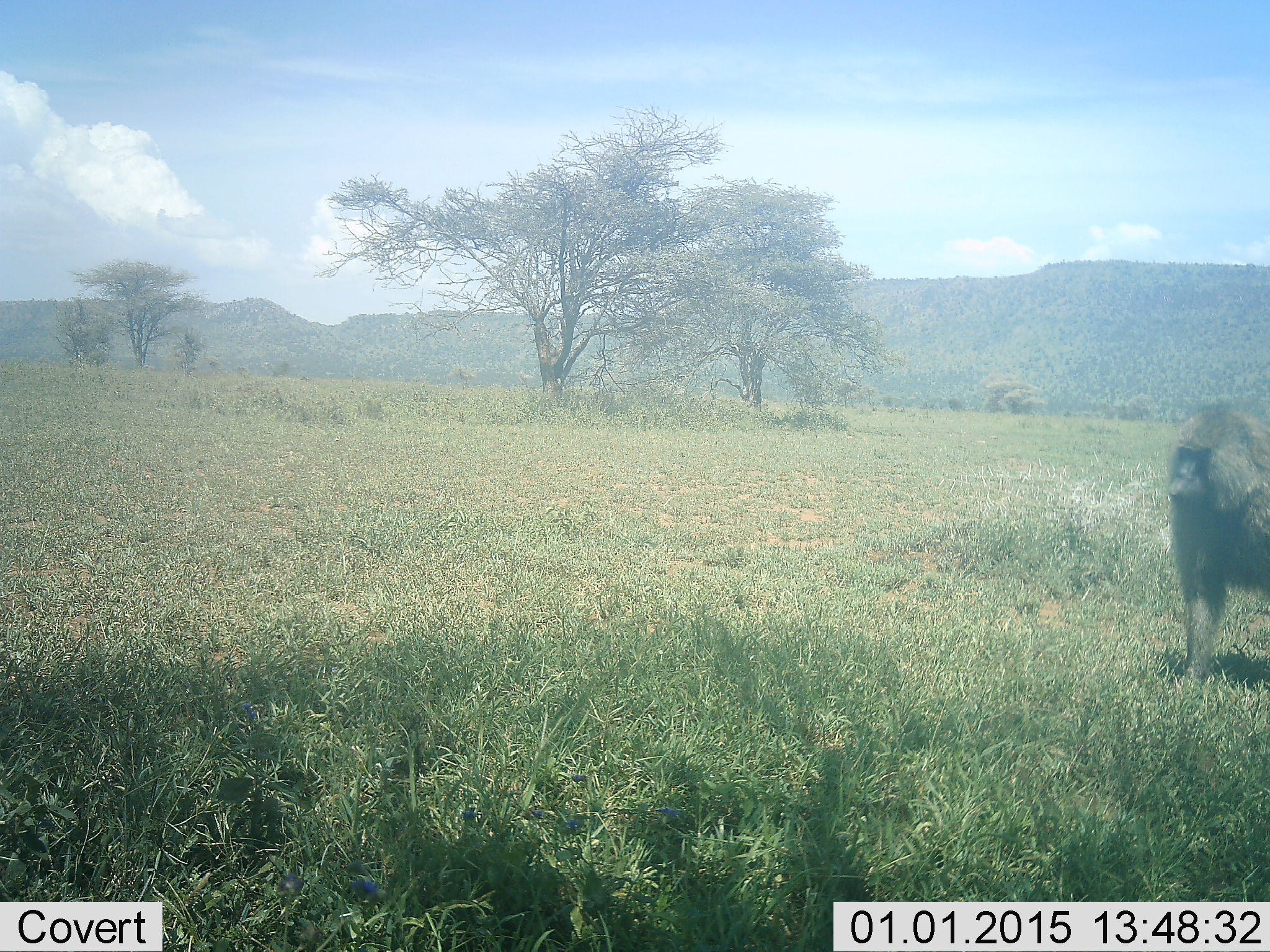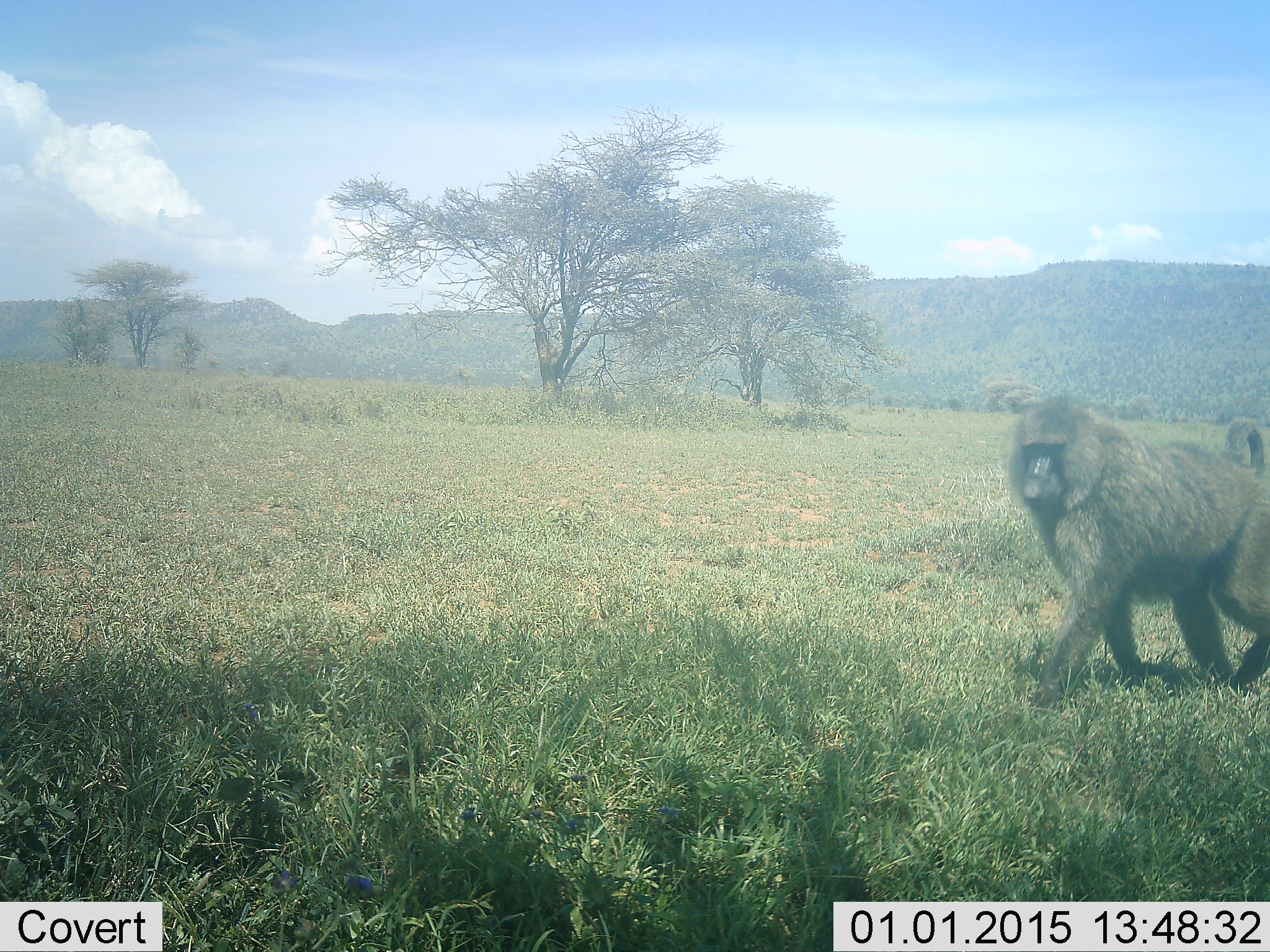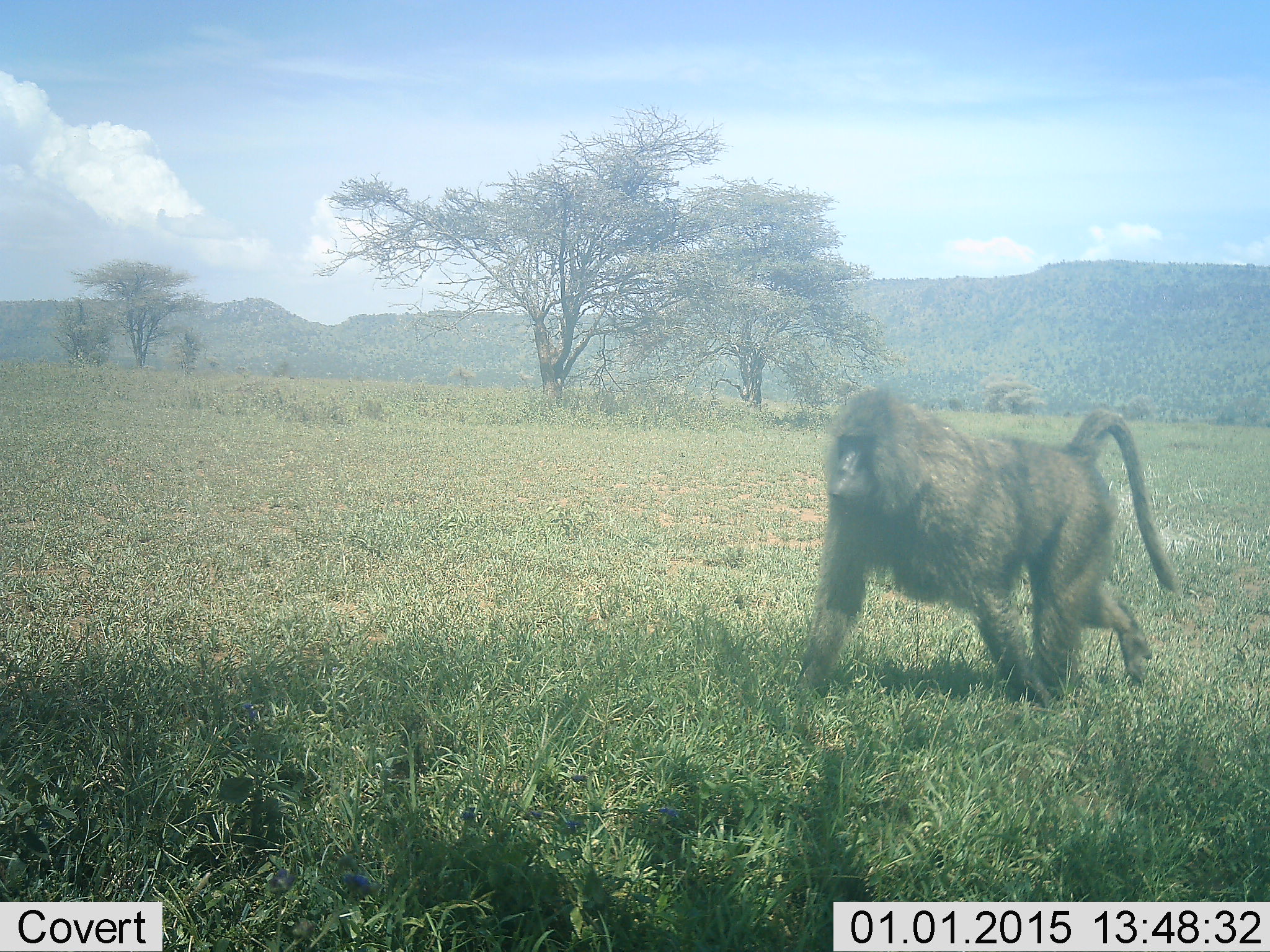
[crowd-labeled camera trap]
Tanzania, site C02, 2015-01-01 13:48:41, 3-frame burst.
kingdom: Animalia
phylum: Chordata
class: Mammalia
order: Primates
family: Cercopithecidae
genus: Papio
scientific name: Papio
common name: baboon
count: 1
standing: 0%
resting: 0%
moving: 100%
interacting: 10%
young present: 0%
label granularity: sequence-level